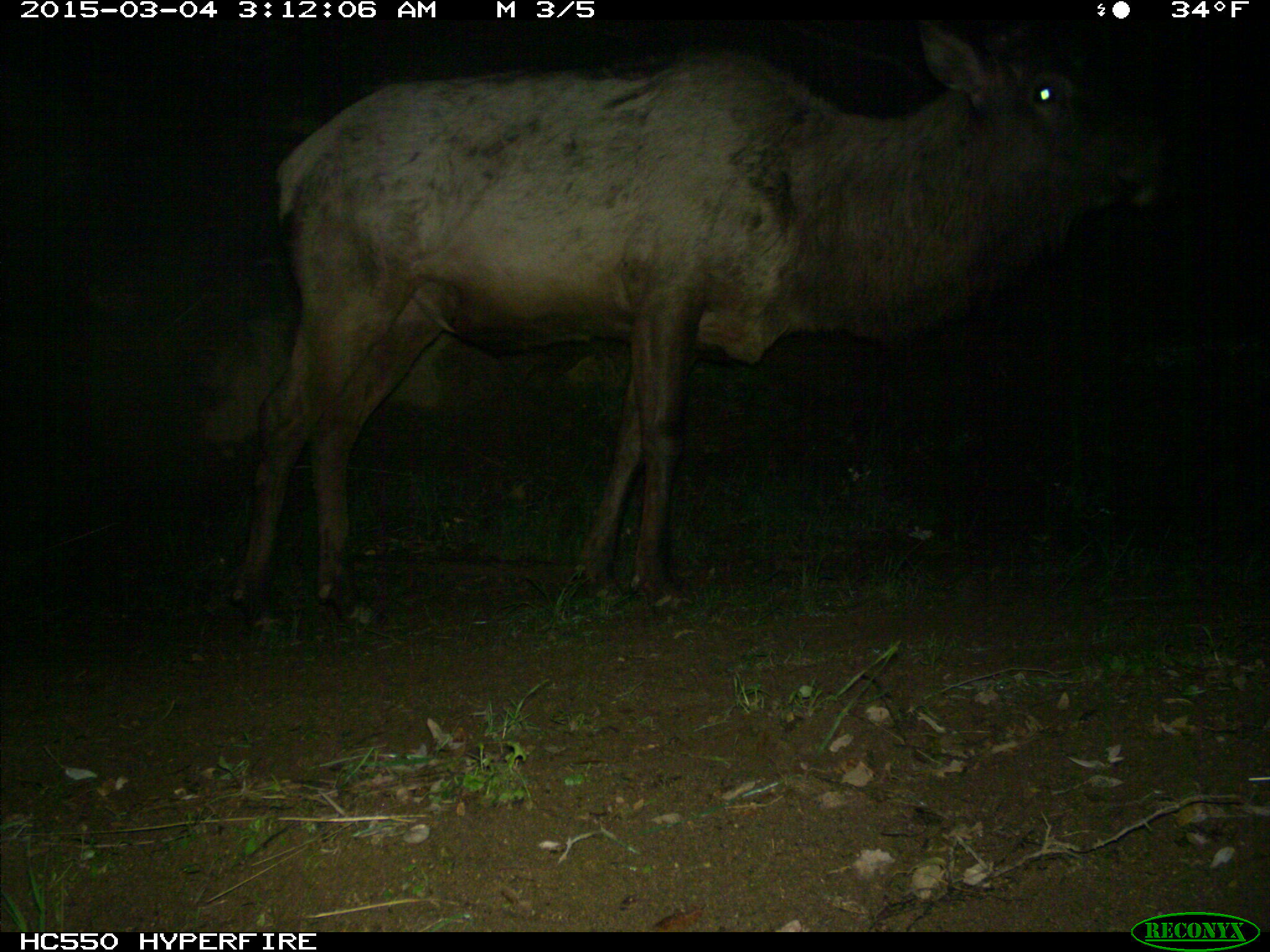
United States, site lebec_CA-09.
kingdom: Animalia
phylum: Chordata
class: Mammalia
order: Artiodactyla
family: Cervidae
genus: Cervus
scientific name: Cervus canadensis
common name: elk